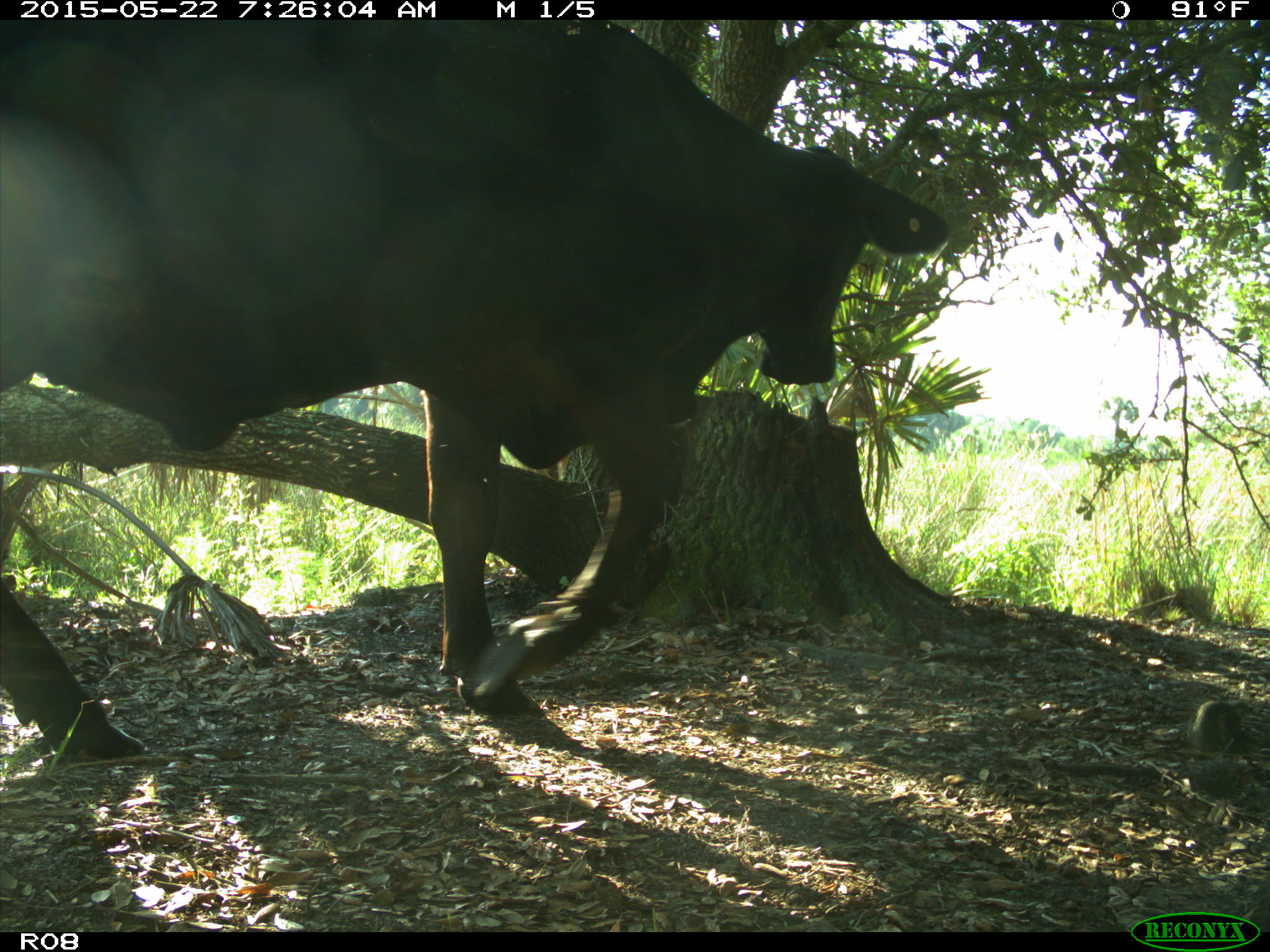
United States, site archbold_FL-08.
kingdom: Animalia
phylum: Chordata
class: Mammalia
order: Artiodactyla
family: Bovidae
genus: Bos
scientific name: Bos taurus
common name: domestic cow